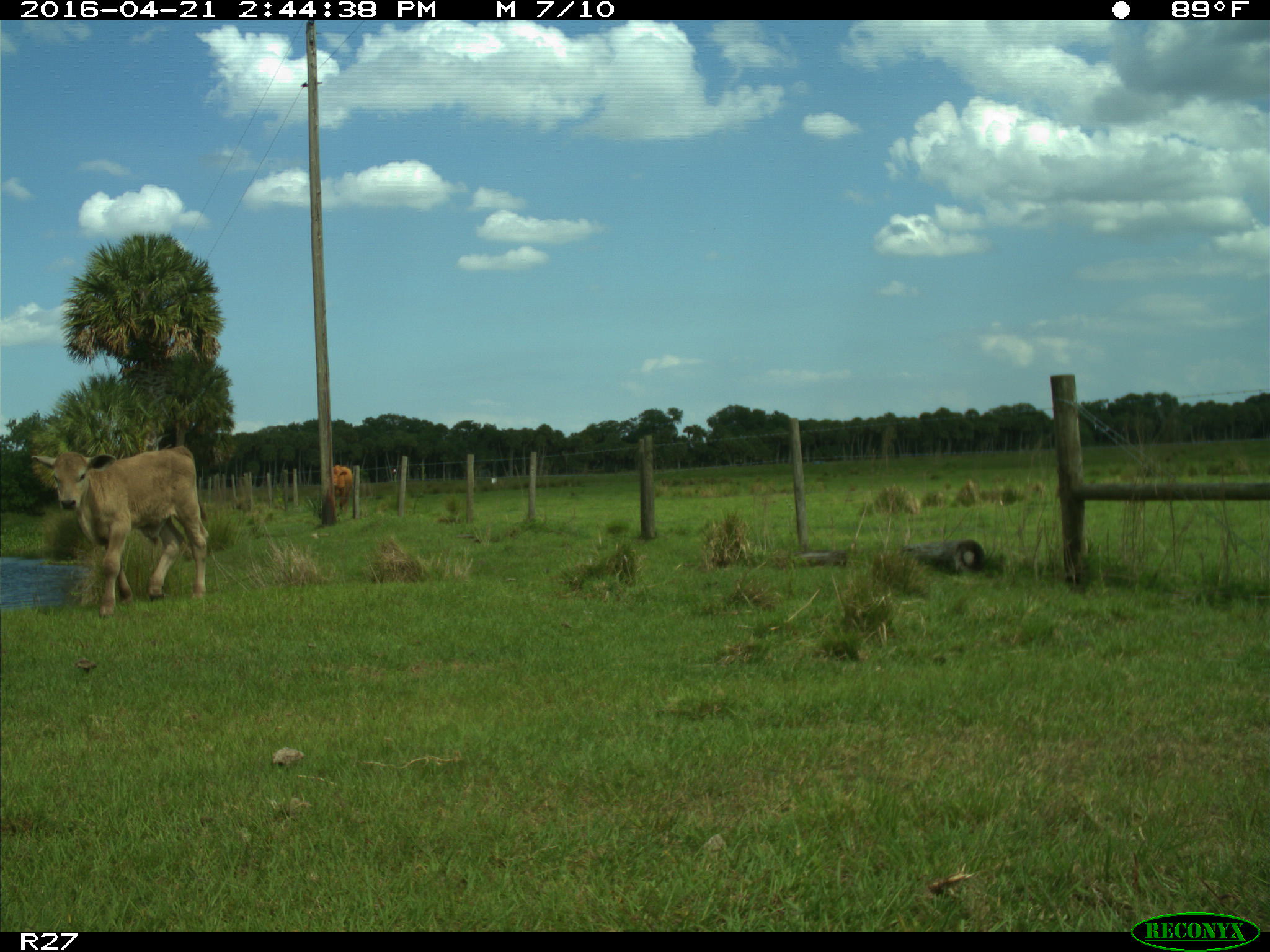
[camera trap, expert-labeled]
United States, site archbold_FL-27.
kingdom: Animalia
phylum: Chordata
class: Mammalia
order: Artiodactyla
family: Bovidae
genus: Bos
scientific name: Bos taurus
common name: domestic cow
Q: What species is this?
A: Bos taurus (domestic cow).